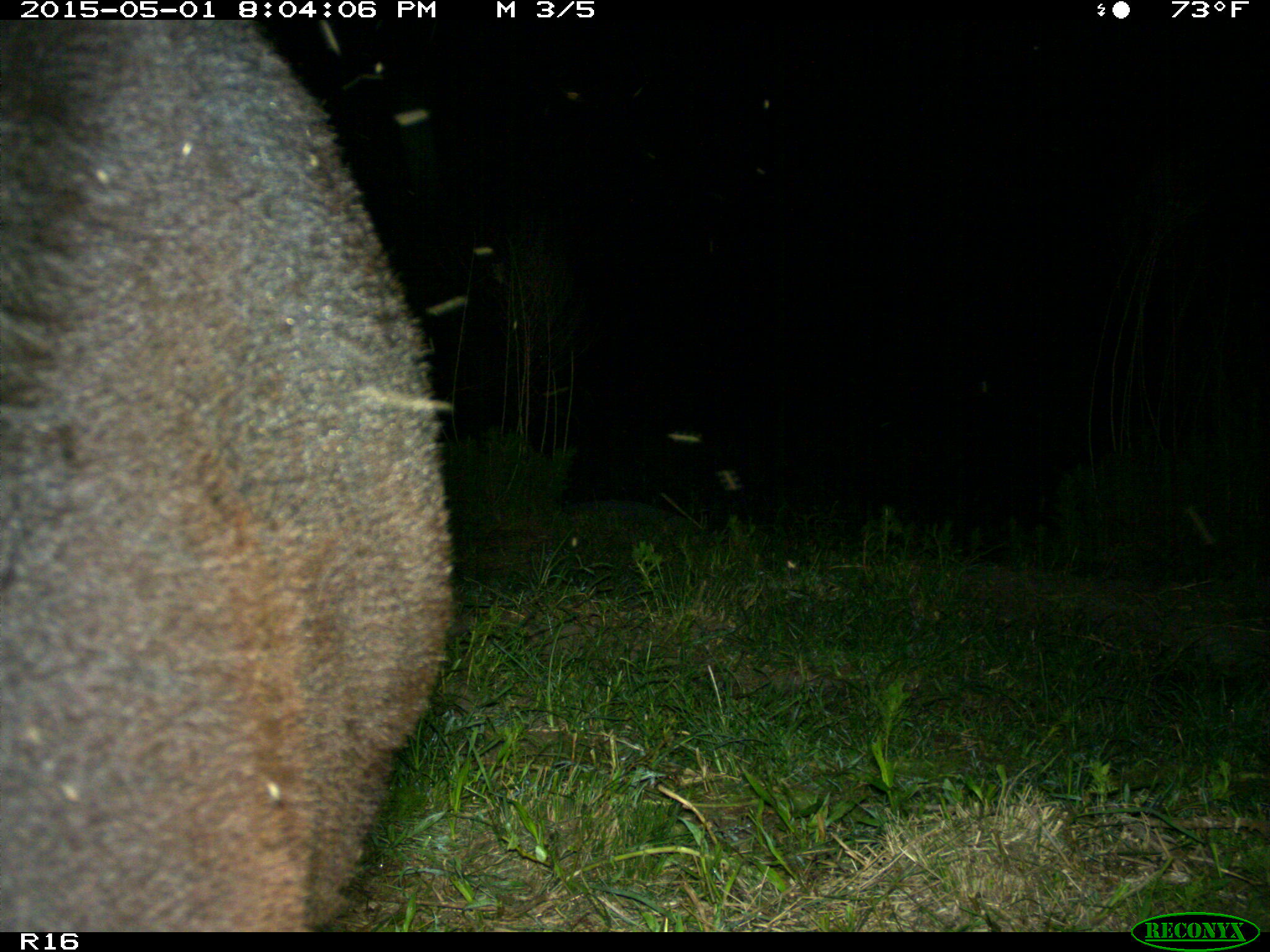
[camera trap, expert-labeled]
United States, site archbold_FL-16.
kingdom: Animalia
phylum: Chordata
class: Mammalia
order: Artiodactyla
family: Bovidae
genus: Bos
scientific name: Bos taurus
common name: domestic cow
Bos taurus (domestic cow).